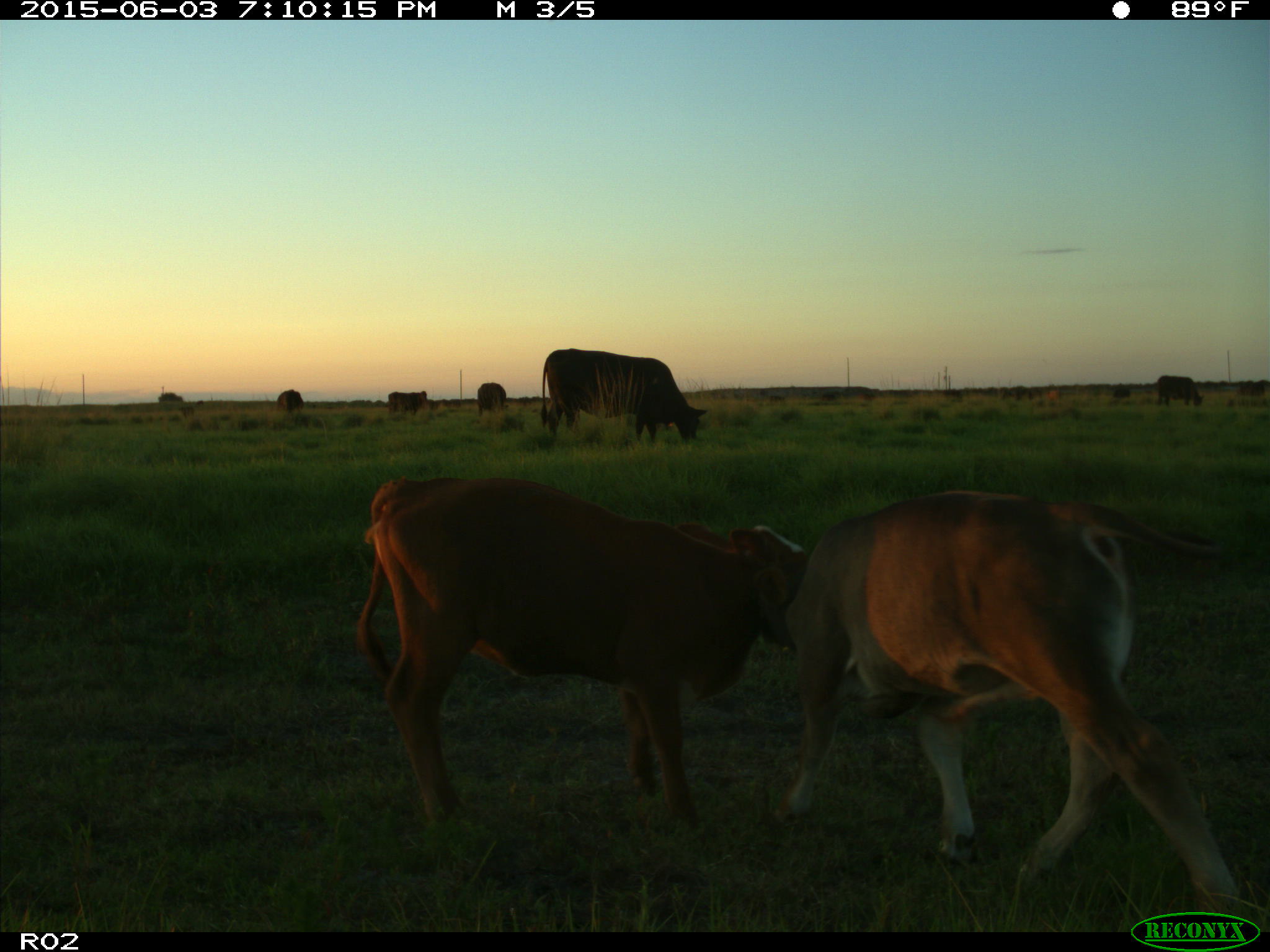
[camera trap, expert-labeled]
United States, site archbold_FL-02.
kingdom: Animalia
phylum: Chordata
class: Mammalia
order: Artiodactyla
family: Bovidae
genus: Bos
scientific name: Bos taurus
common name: domestic cow